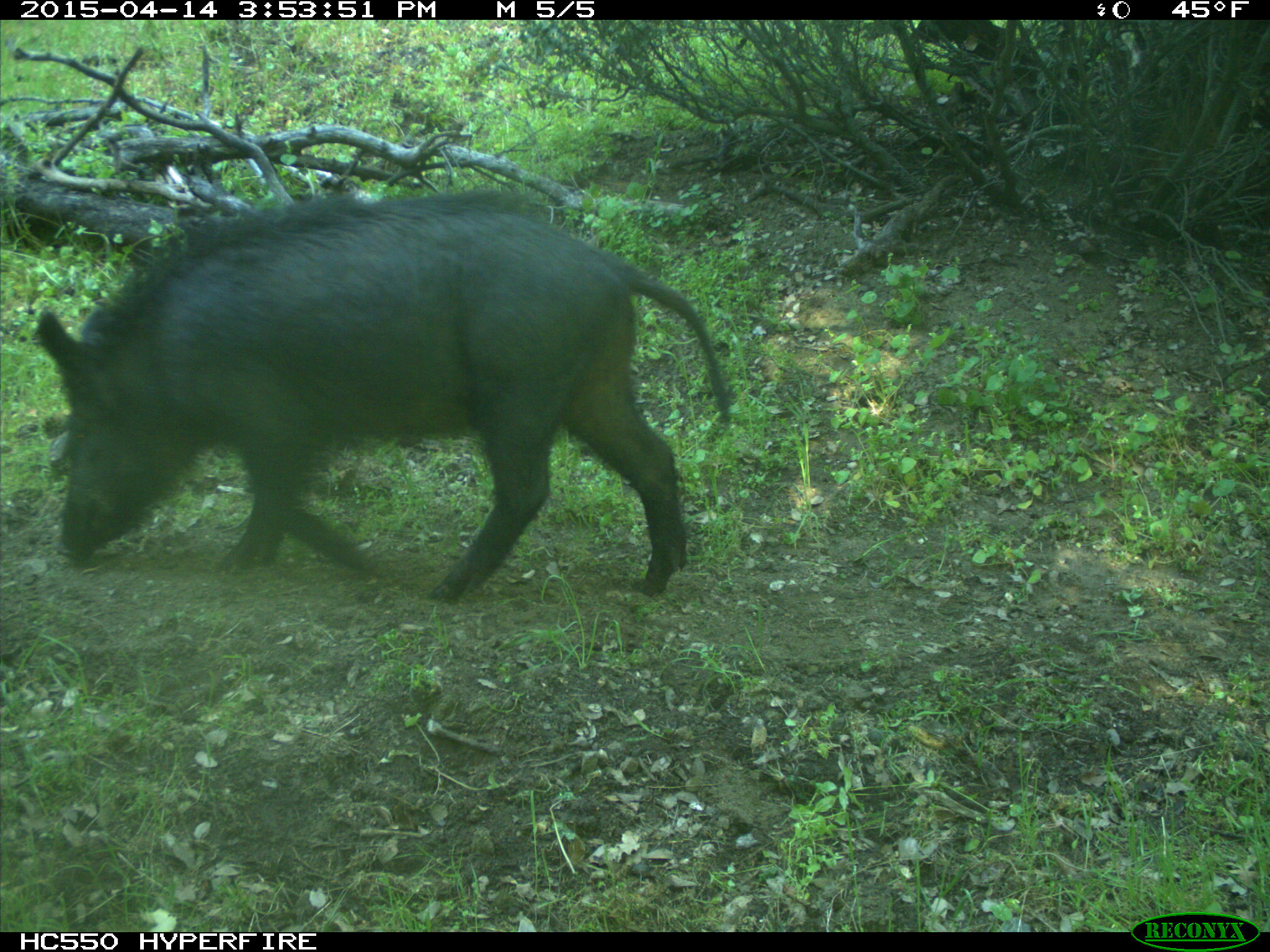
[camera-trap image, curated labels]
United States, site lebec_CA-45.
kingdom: Animalia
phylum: Chordata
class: Mammalia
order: Artiodactyla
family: Suidae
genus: Sus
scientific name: Sus scrofa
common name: wild boar